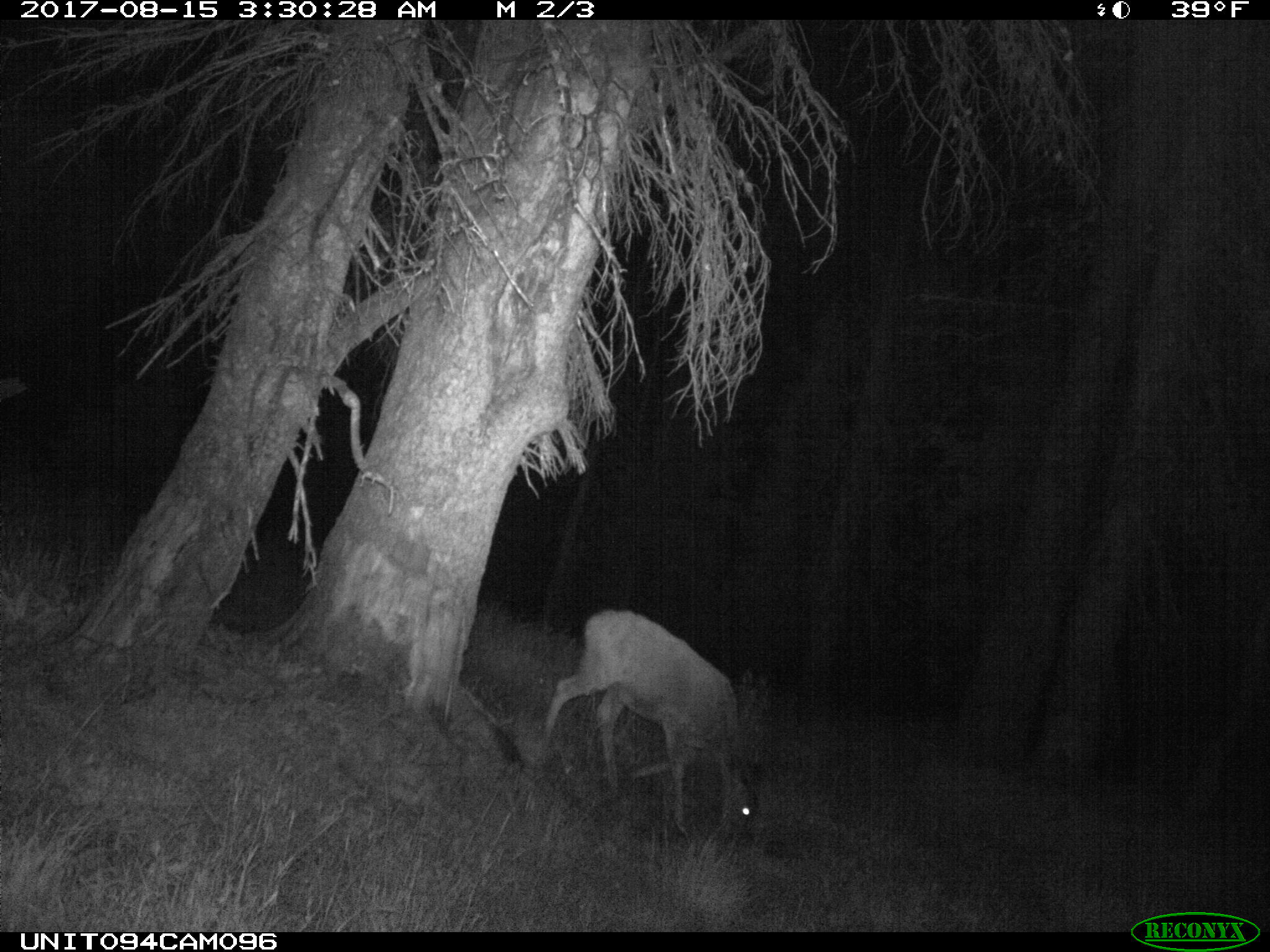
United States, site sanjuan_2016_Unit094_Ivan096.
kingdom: Animalia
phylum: Chordata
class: Mammalia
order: Artiodactyla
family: Cervidae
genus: Odocoileus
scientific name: Odocoileus hemionus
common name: mule deer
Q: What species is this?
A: Odocoileus hemionus (mule deer).